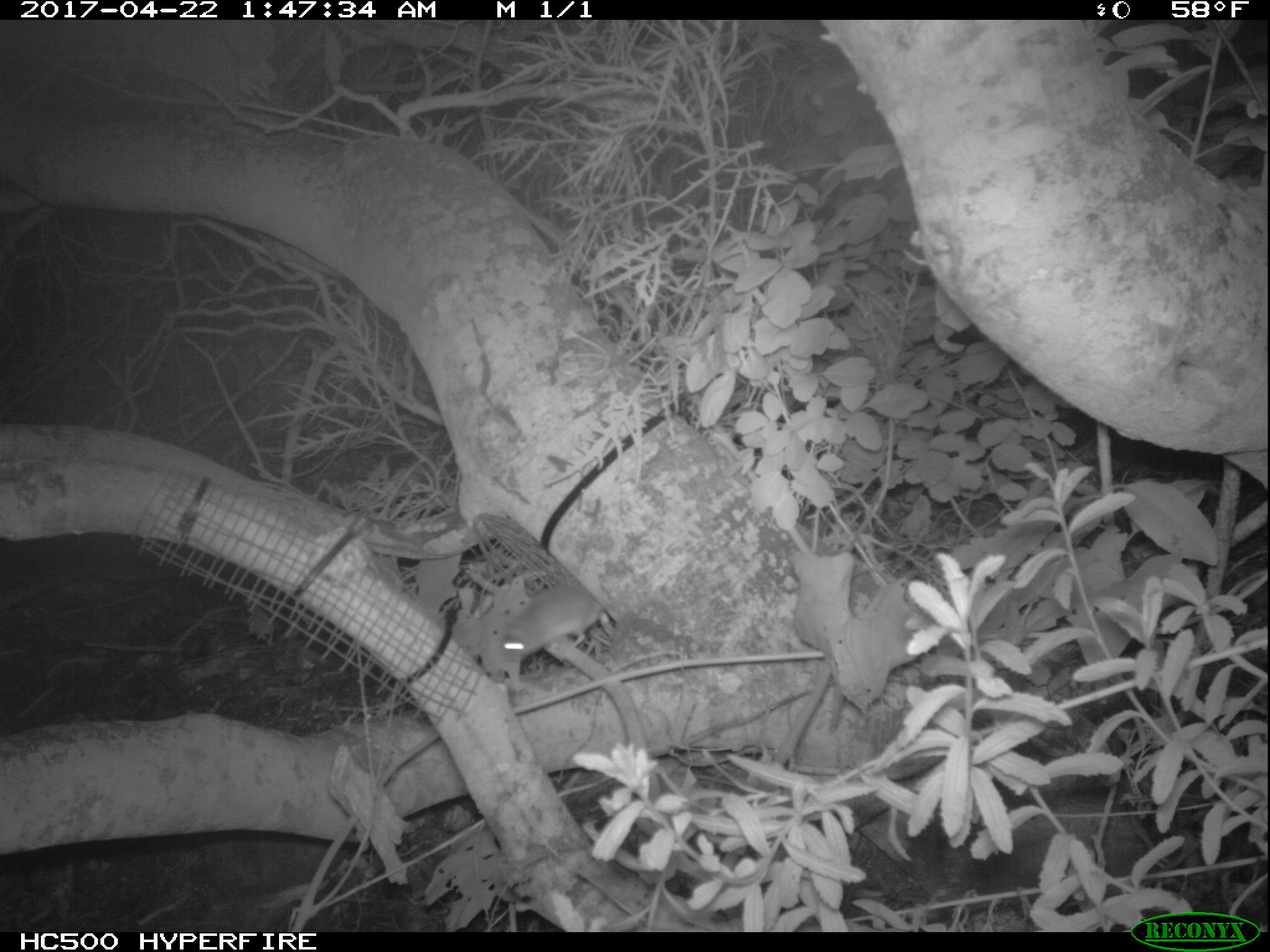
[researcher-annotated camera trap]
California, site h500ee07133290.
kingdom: Animalia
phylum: Chordata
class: Mammalia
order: Rodentia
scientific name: Rodentia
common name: rodent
Rodent (Rodentia).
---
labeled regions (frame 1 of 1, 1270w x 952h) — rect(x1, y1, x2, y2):
rodent: rect(497, 584, 603, 661)